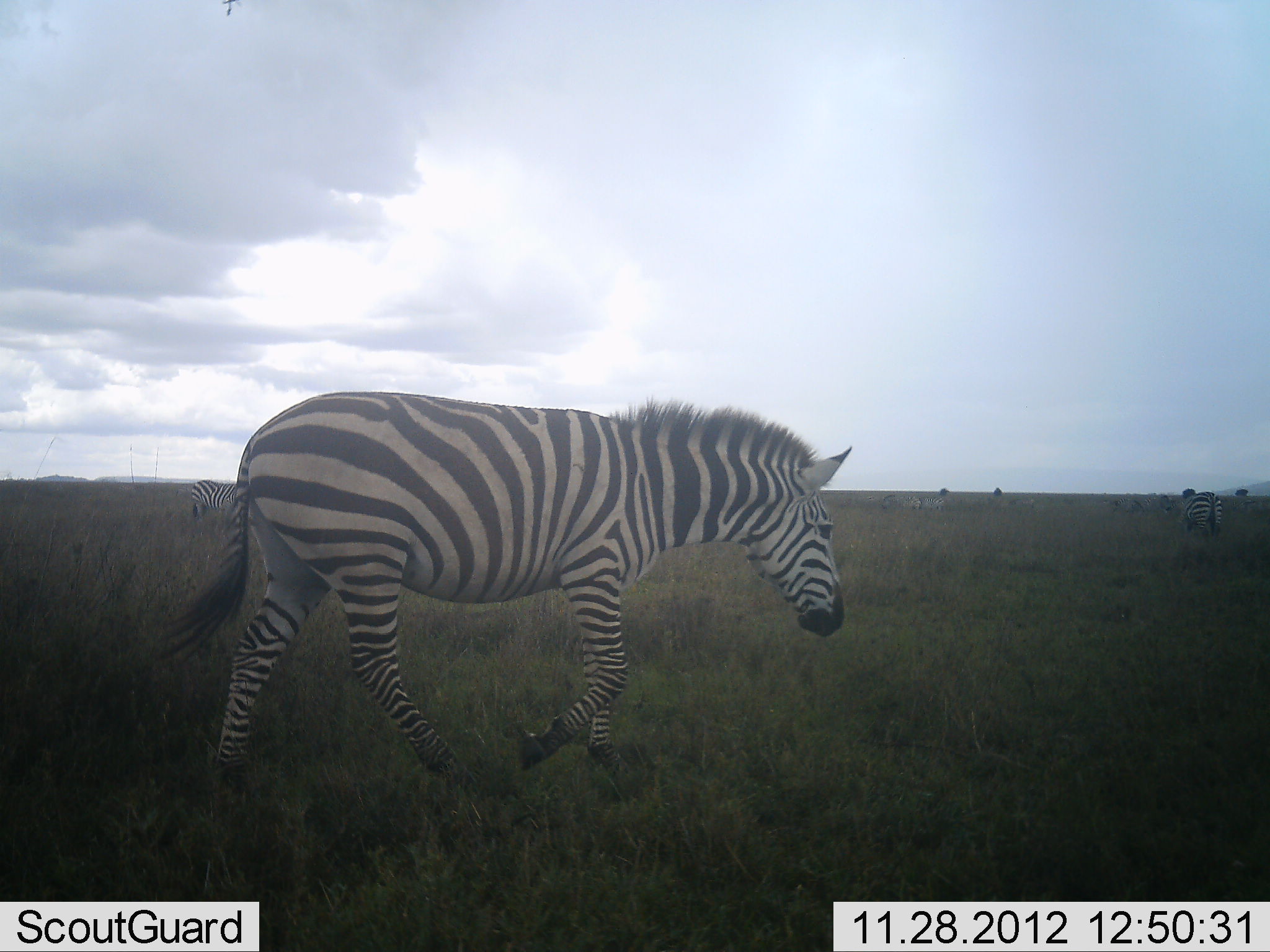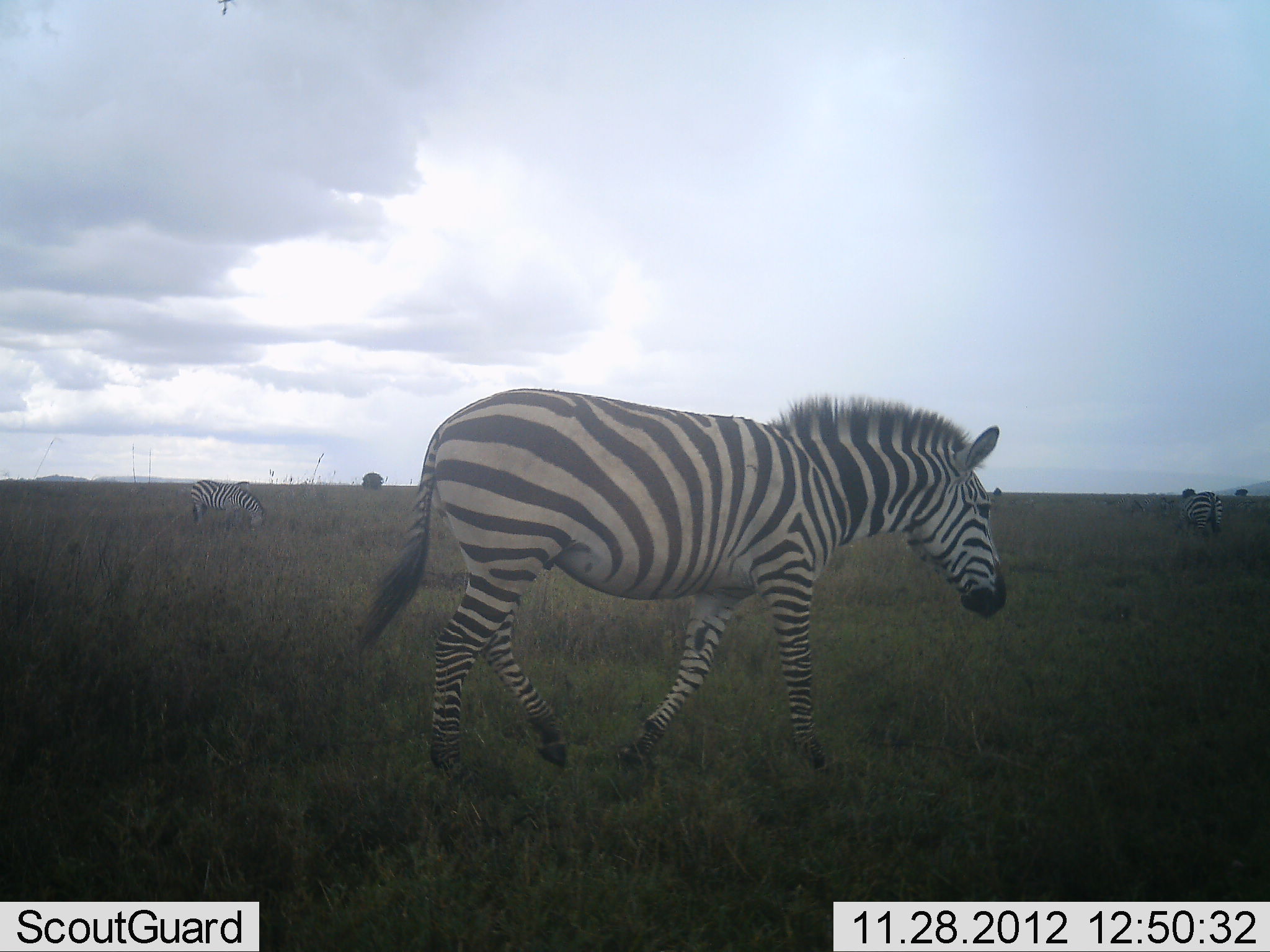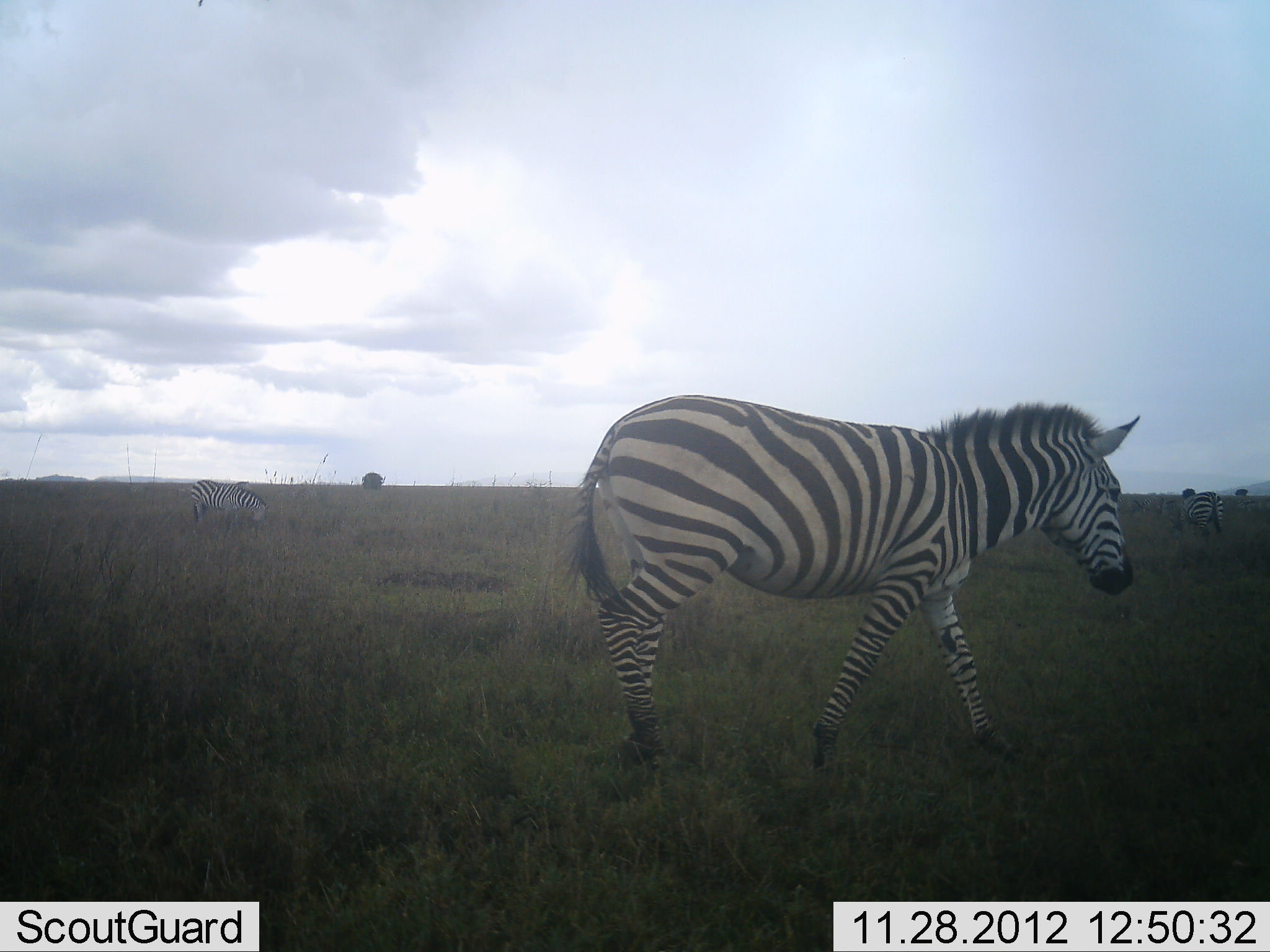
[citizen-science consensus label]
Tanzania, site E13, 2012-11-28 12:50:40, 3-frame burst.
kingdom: Animalia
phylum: Chordata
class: Mammalia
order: Perissodactyla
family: Equidae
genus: Equus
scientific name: Equus quagga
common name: plains zebra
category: zebra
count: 3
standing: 40%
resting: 0%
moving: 100%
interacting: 0%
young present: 0%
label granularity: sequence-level